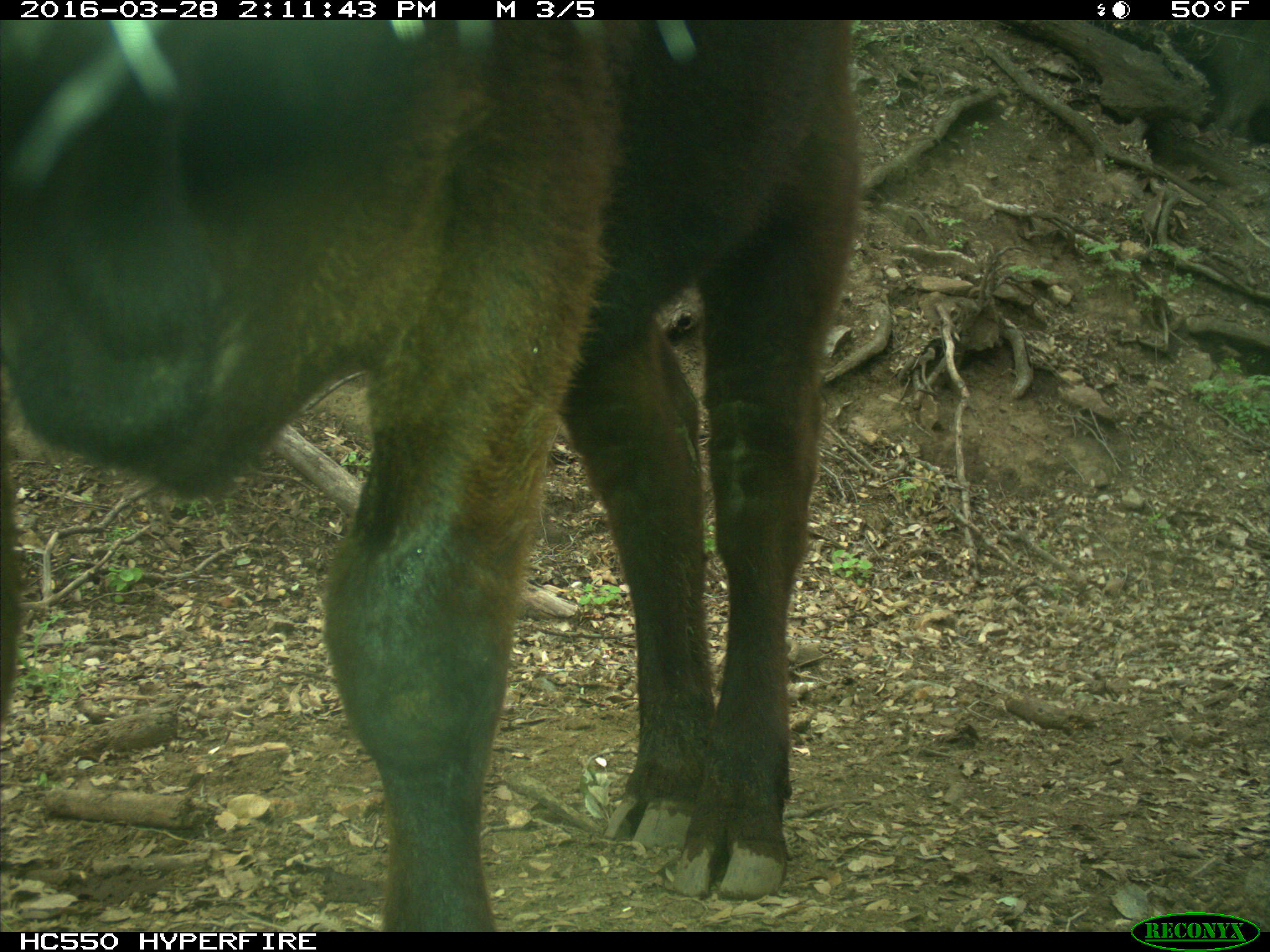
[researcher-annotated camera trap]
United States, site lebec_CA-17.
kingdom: Animalia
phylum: Chordata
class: Mammalia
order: Artiodactyla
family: Bovidae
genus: Bos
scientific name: Bos taurus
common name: domestic cow